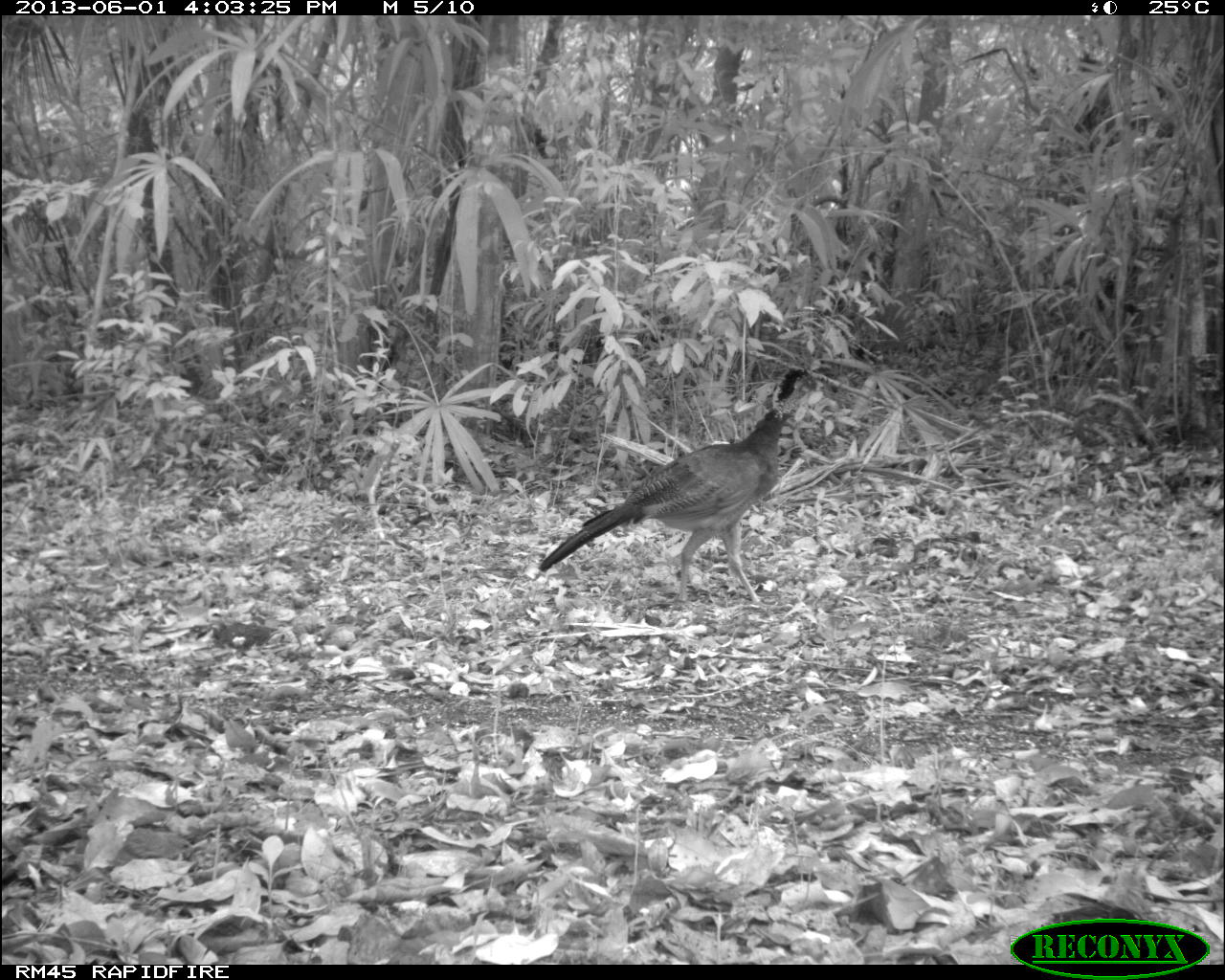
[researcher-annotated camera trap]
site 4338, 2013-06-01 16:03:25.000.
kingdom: Animalia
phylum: Chordata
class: Aves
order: Galliformes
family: Cracidae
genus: Crax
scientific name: Crax rubra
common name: great curassow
Crax rubra (great curassow), count 1, sex female.